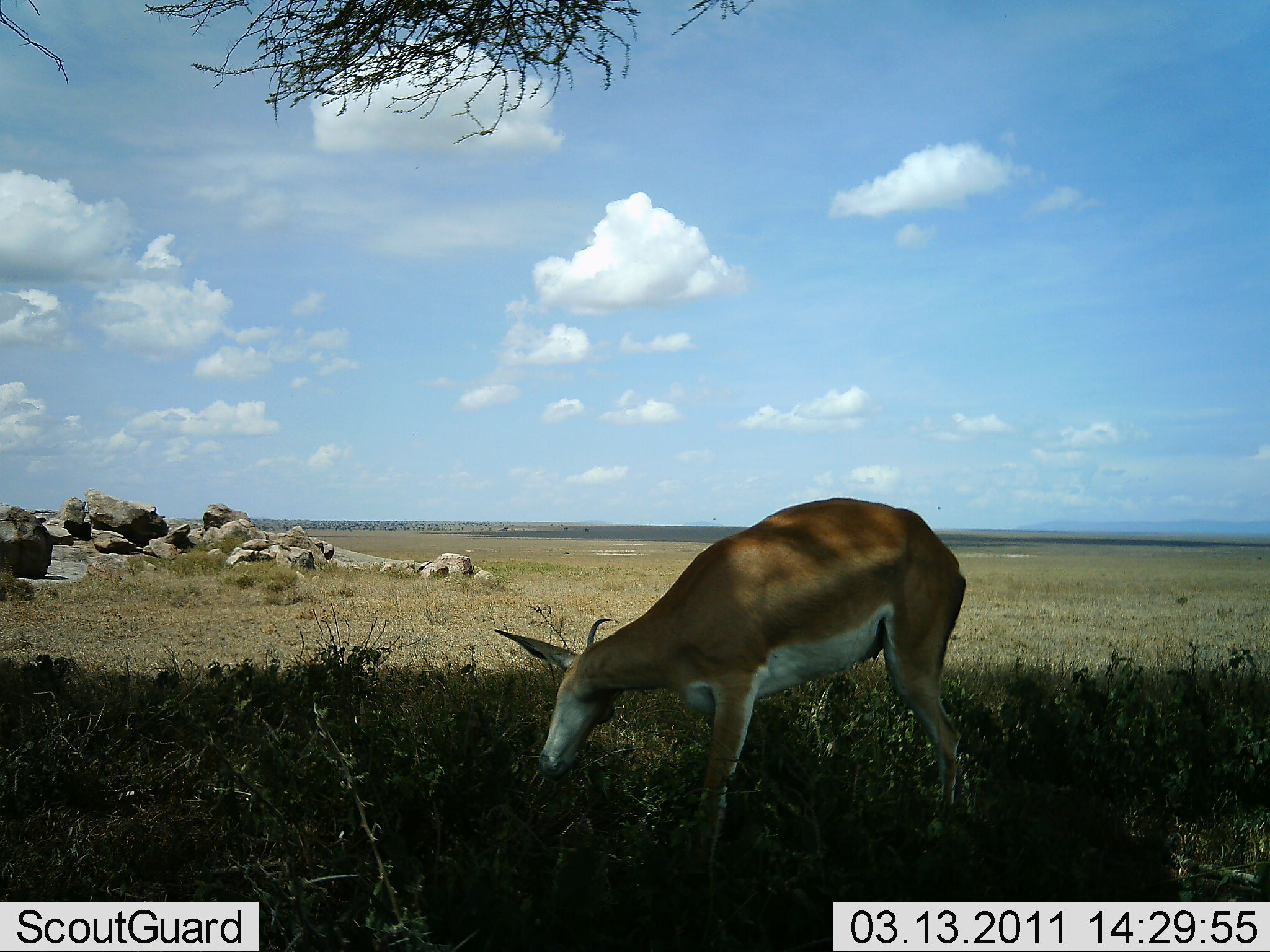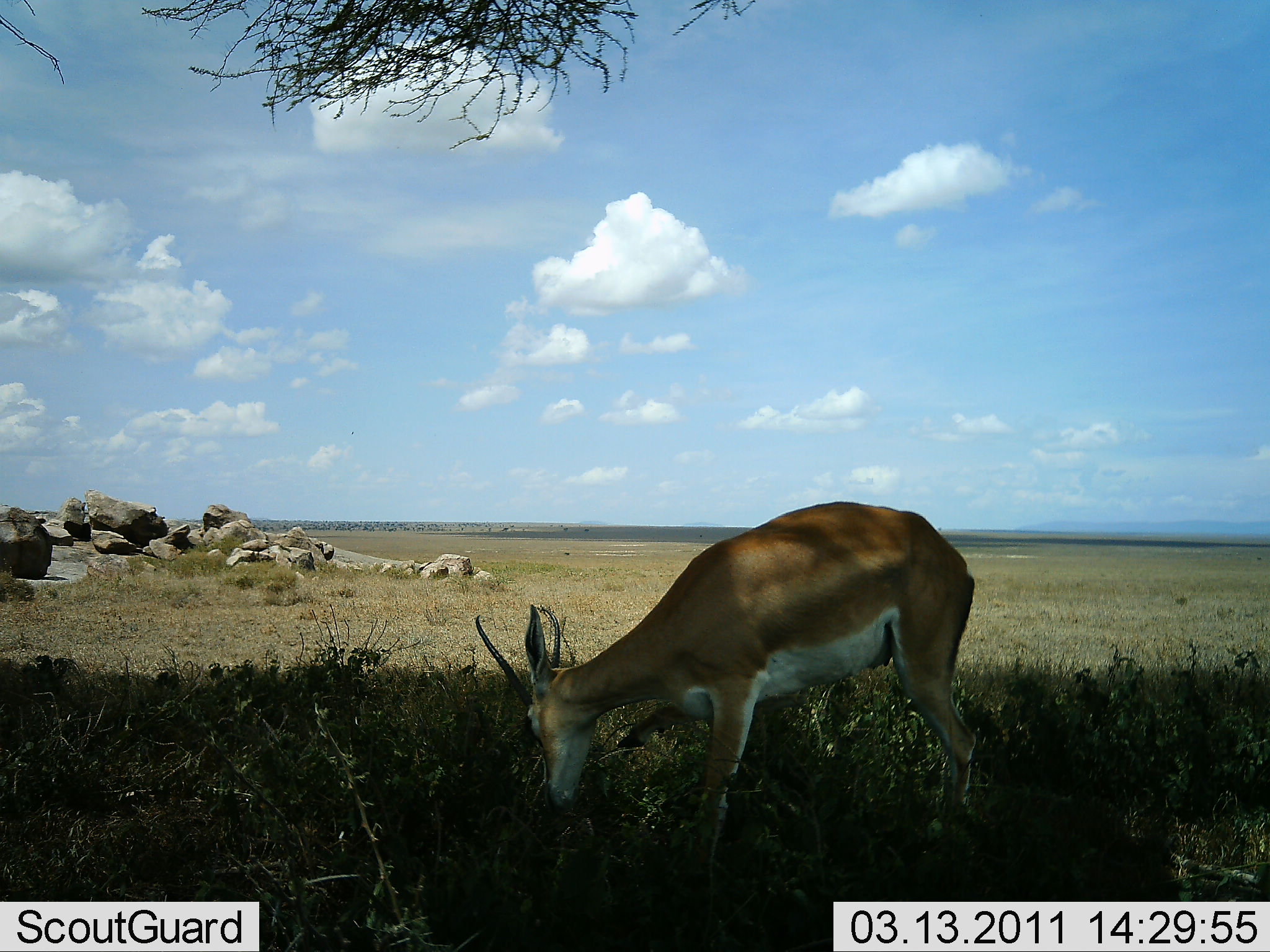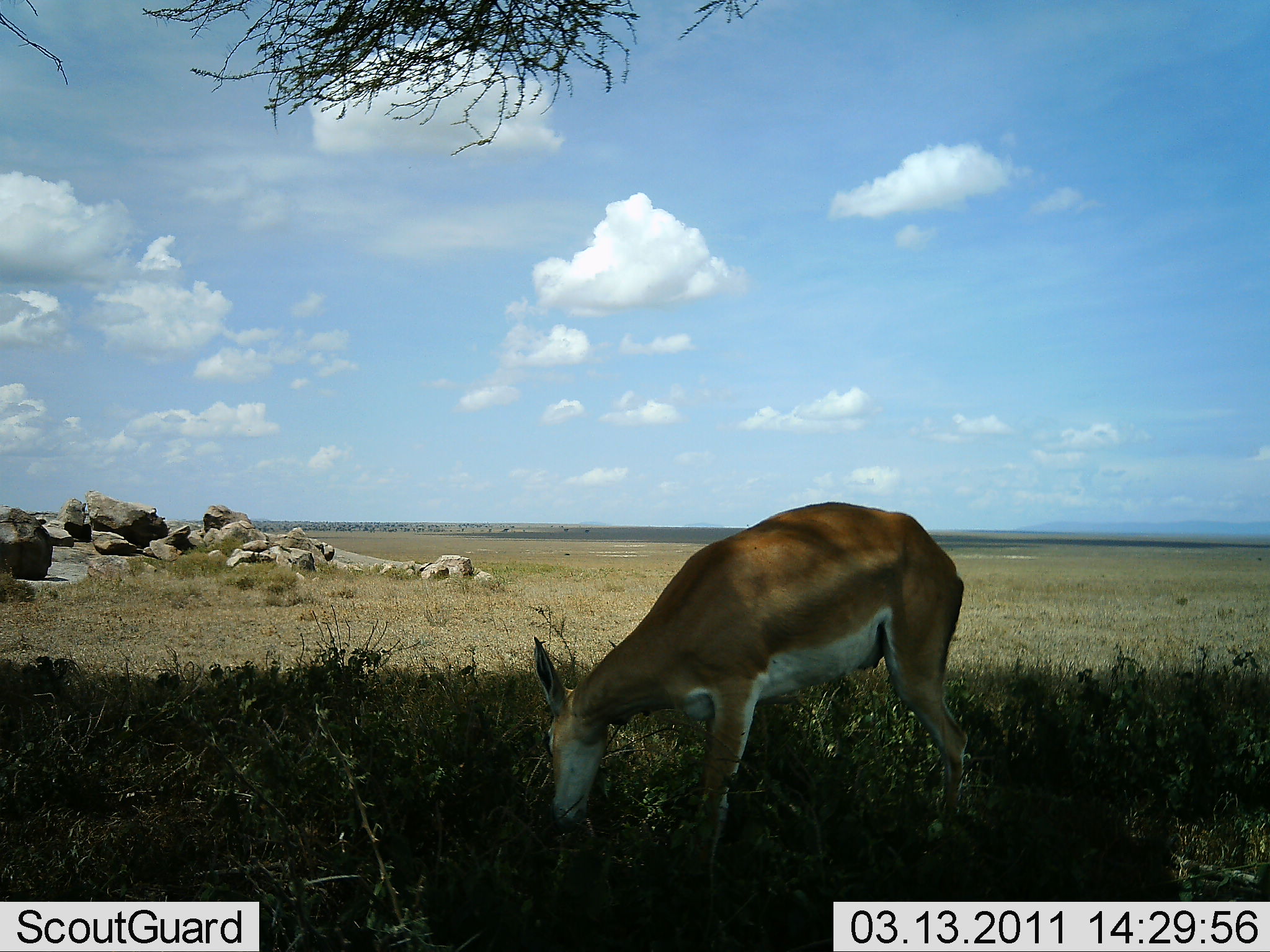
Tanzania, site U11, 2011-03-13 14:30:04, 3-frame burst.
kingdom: Animalia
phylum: Chordata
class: Mammalia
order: Artiodactyla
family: Bovidae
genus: Nanger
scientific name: Nanger granti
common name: grant's gazelle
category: gazellegrants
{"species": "gazellegrants (grant's gazelle) (Nanger granti)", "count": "1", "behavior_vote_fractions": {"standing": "27%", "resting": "0%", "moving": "18%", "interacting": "0%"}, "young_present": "0%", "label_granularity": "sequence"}